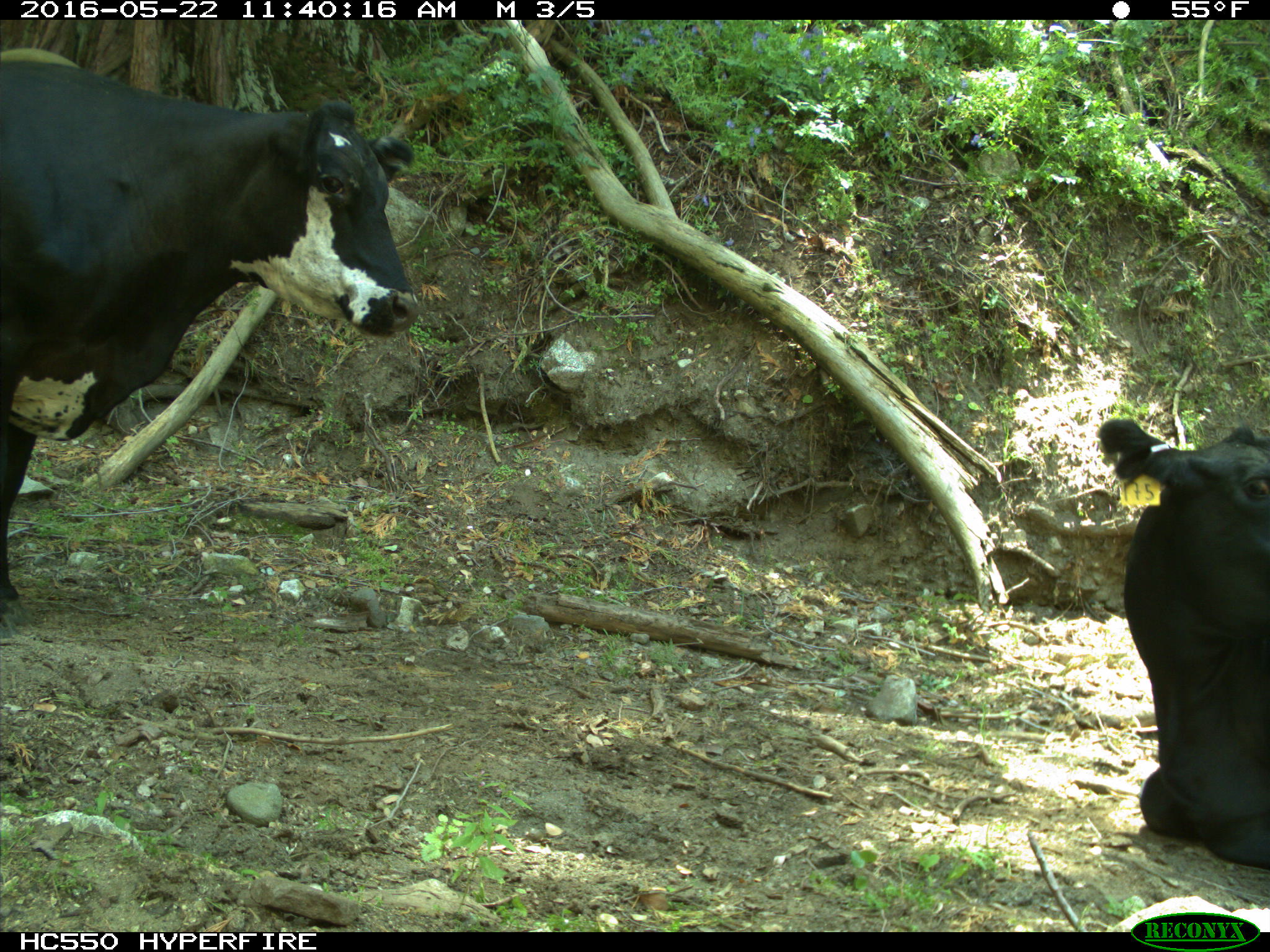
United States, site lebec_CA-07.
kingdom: Animalia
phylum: Chordata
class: Mammalia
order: Artiodactyla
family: Bovidae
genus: Bos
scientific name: Bos taurus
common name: domestic cow